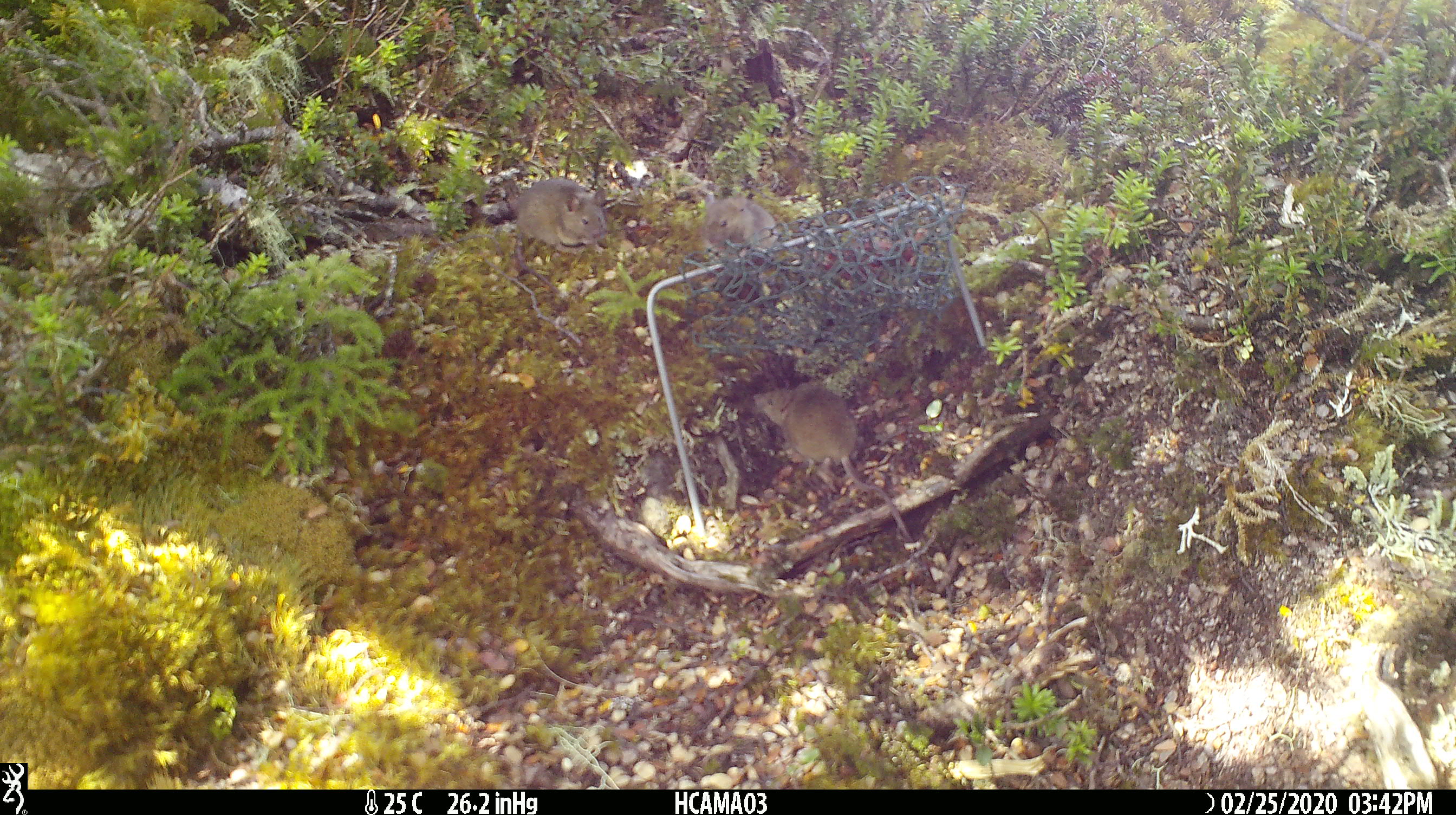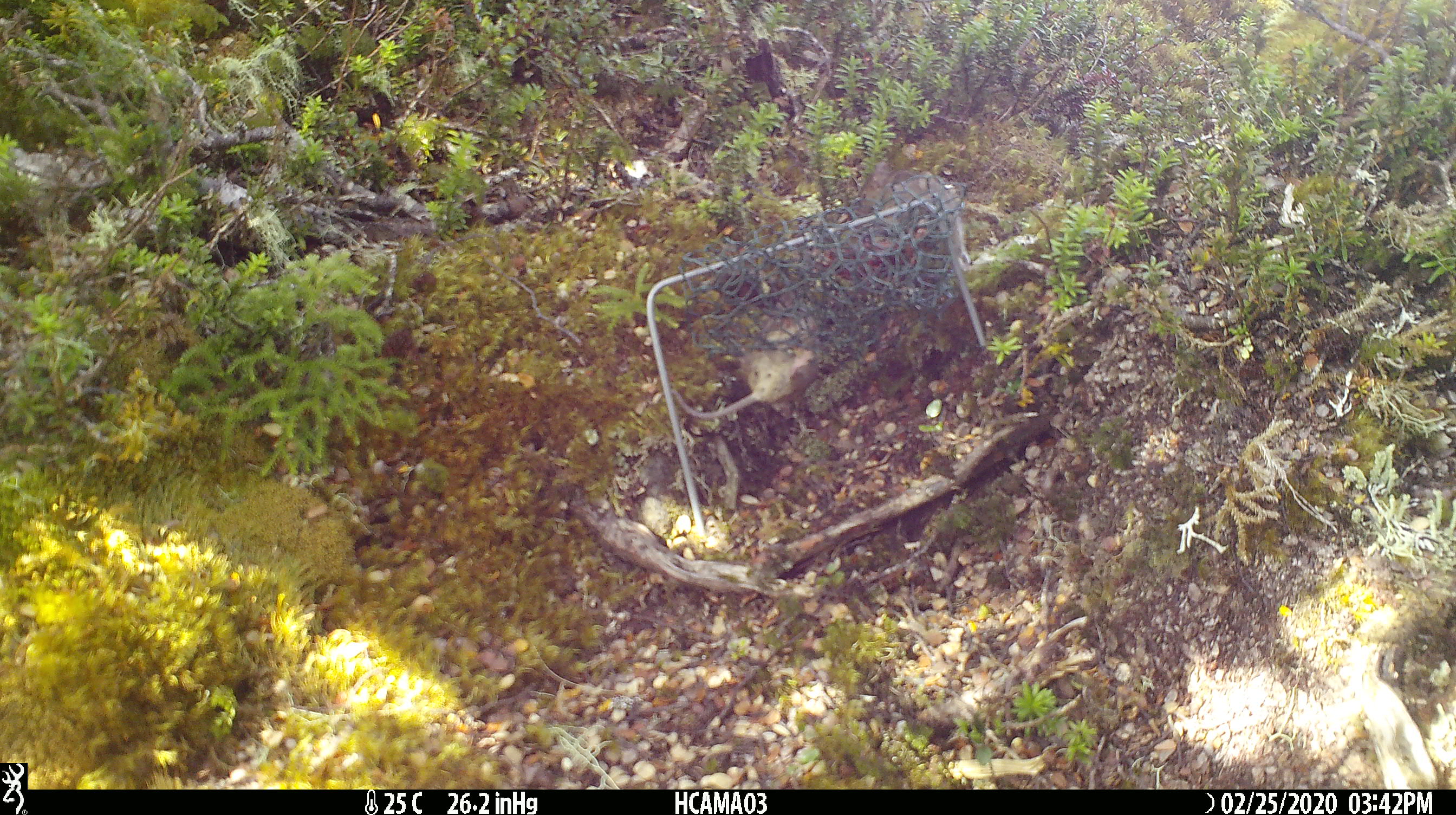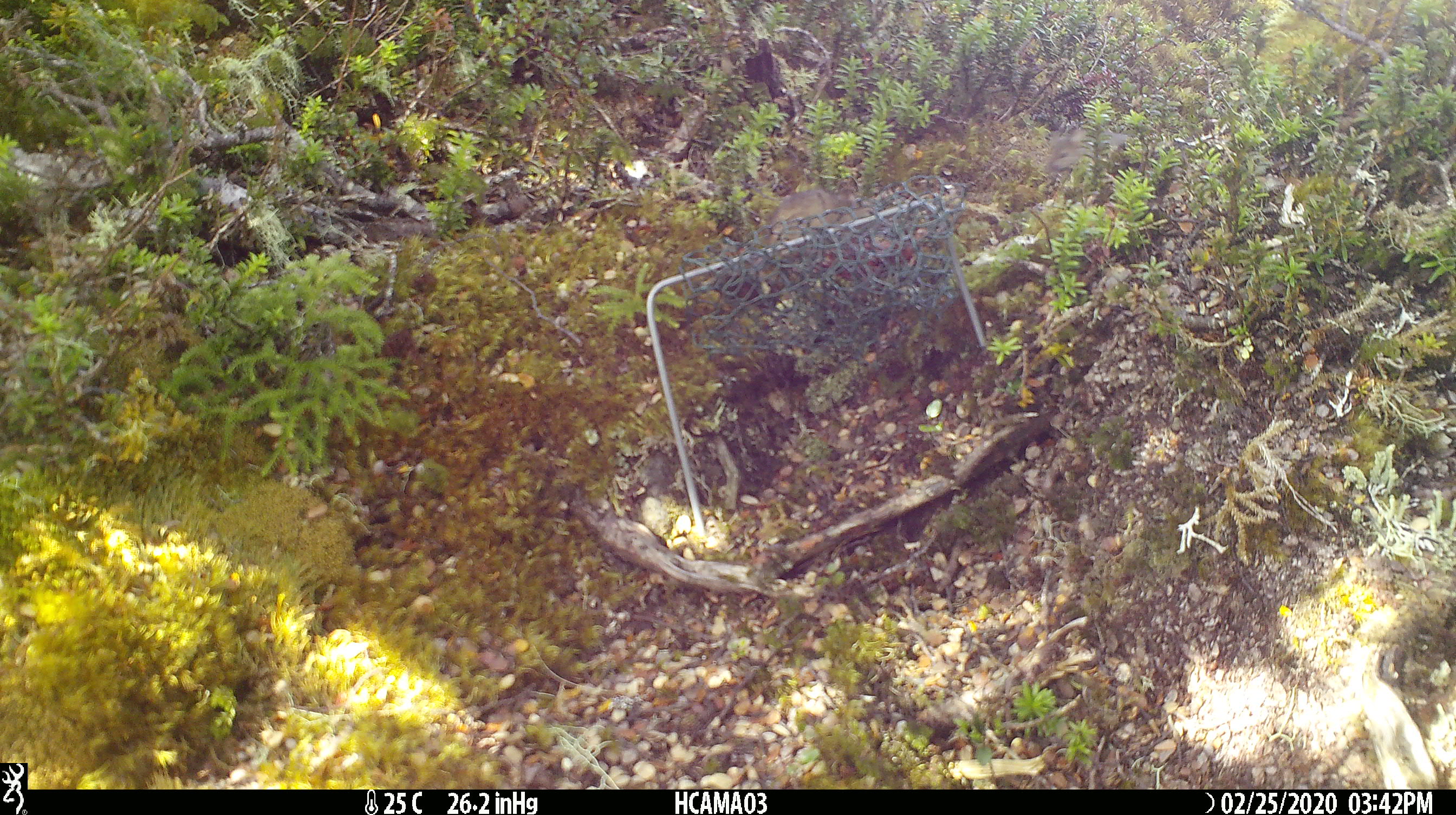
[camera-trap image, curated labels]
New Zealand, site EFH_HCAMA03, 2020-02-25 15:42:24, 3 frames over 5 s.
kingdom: Animalia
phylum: Chordata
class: Mammalia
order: Rodentia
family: Muridae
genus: Mus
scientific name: Mus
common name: mouse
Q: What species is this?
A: Mouse (Mus).